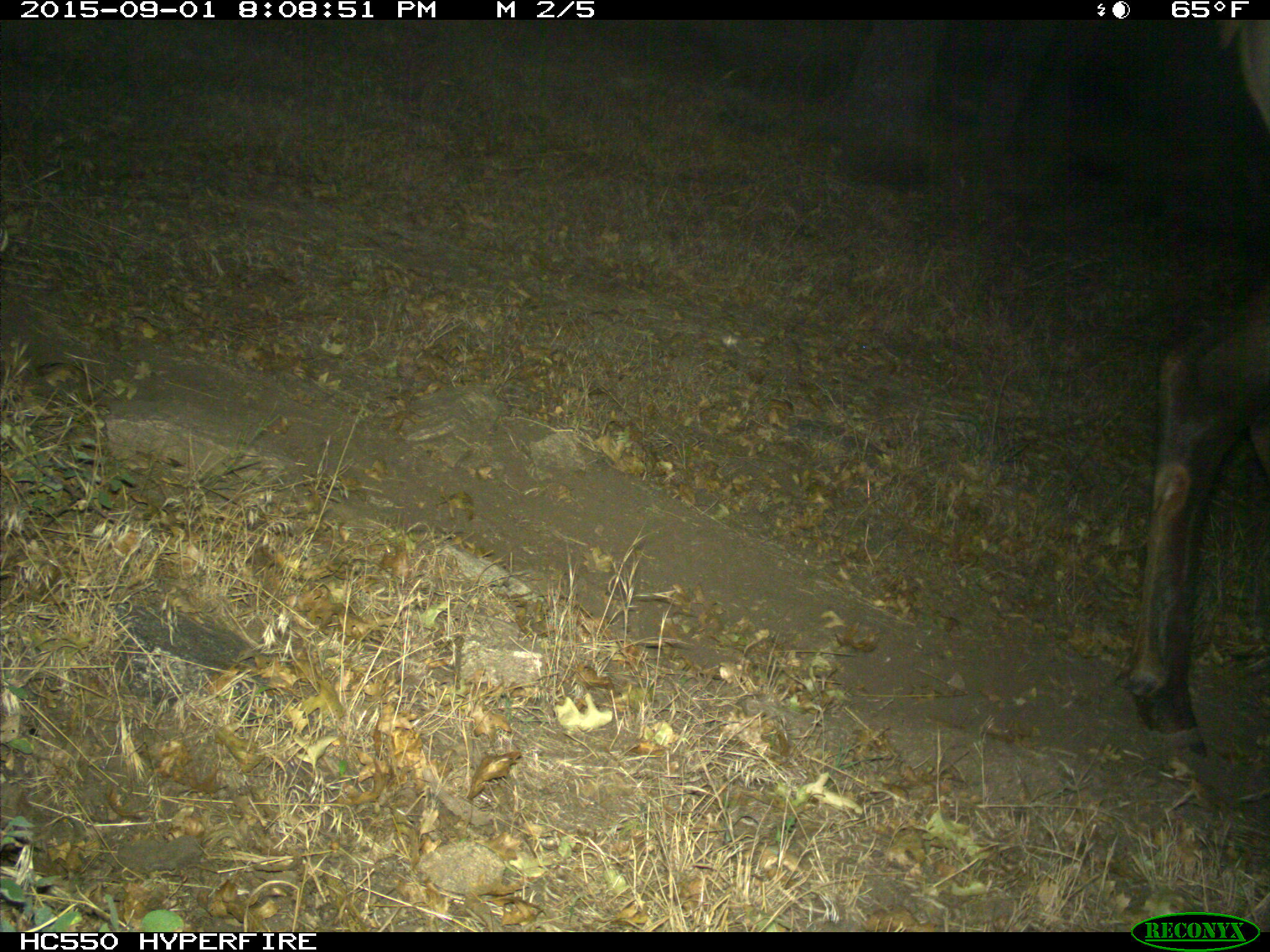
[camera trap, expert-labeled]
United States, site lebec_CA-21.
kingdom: Animalia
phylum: Chordata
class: Mammalia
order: Artiodactyla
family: Cervidae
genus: Cervus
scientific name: Cervus canadensis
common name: elk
Cervus canadensis (elk).